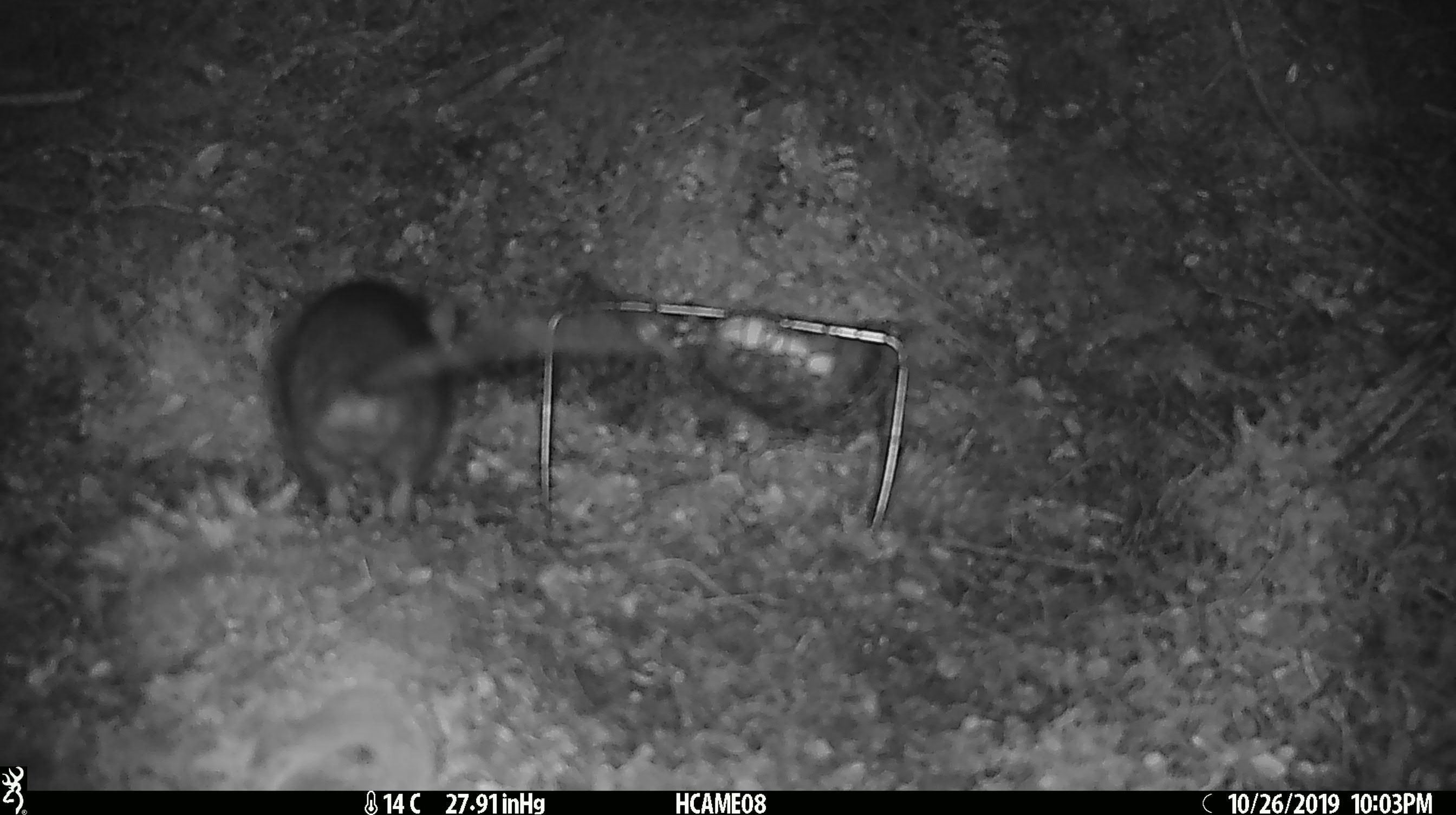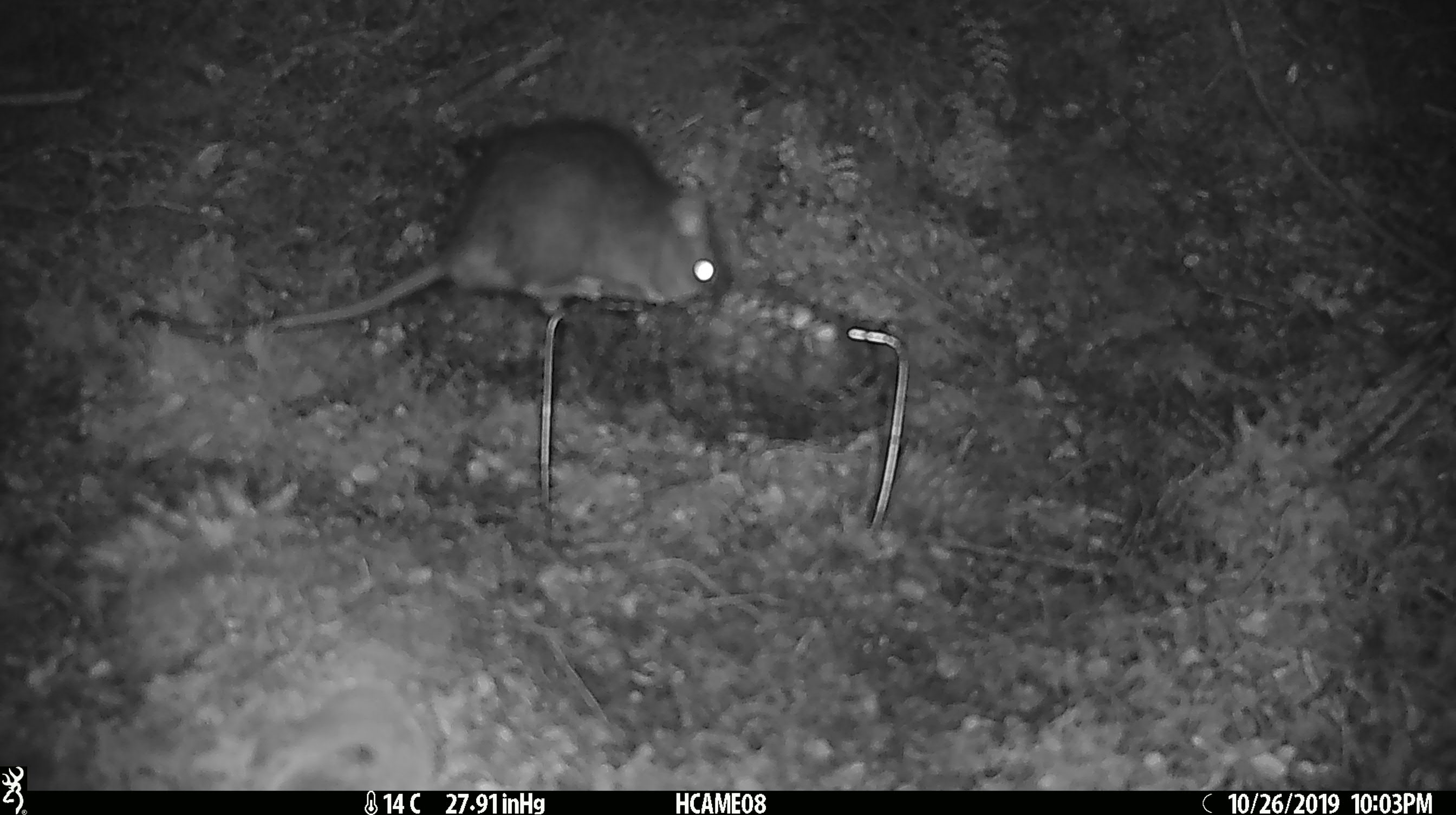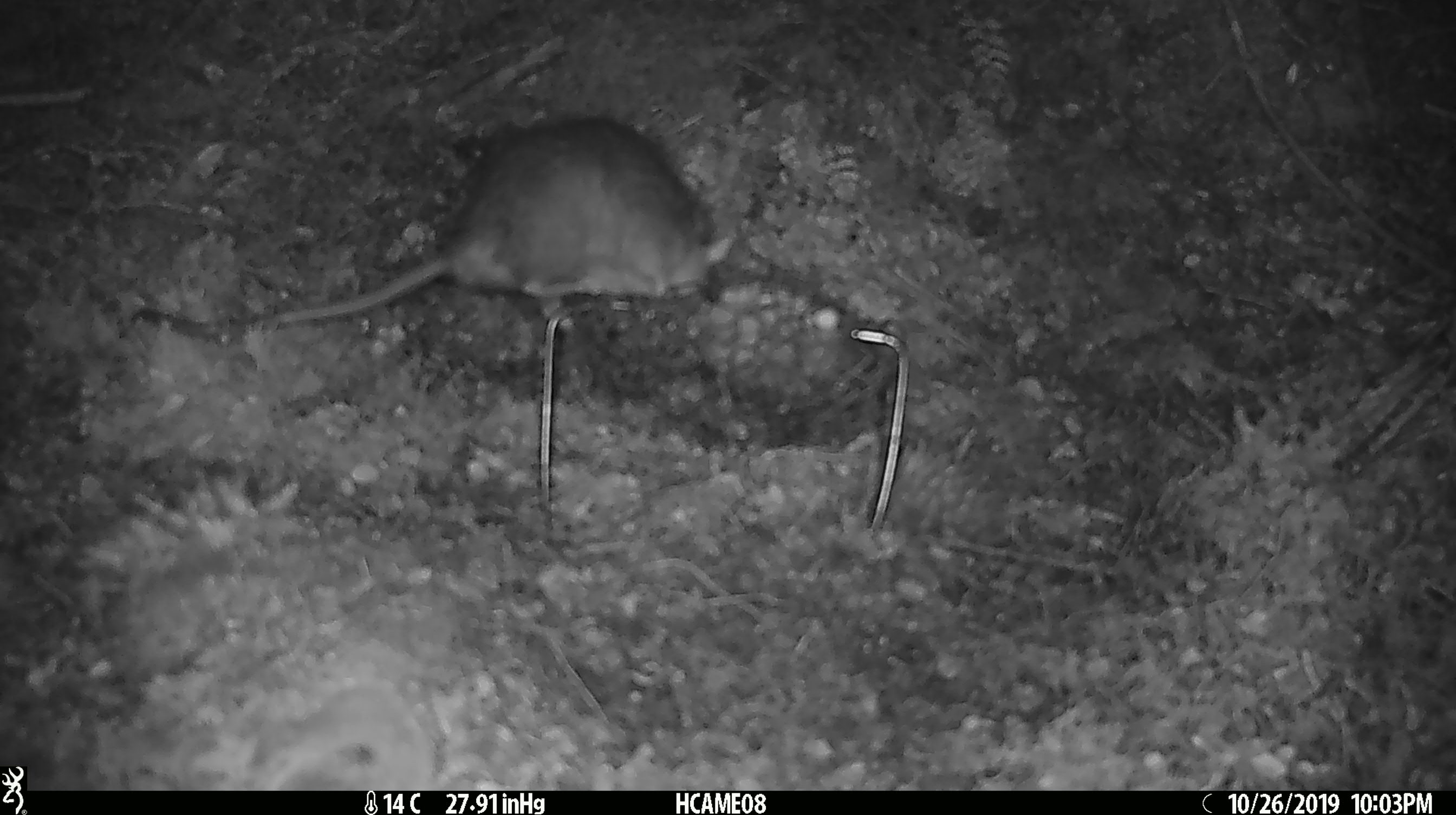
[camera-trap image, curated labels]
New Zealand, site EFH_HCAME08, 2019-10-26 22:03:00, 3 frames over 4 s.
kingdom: Animalia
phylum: Chordata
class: Mammalia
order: Rodentia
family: Muridae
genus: Rattus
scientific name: Rattus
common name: rat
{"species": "rat (Rattus)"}